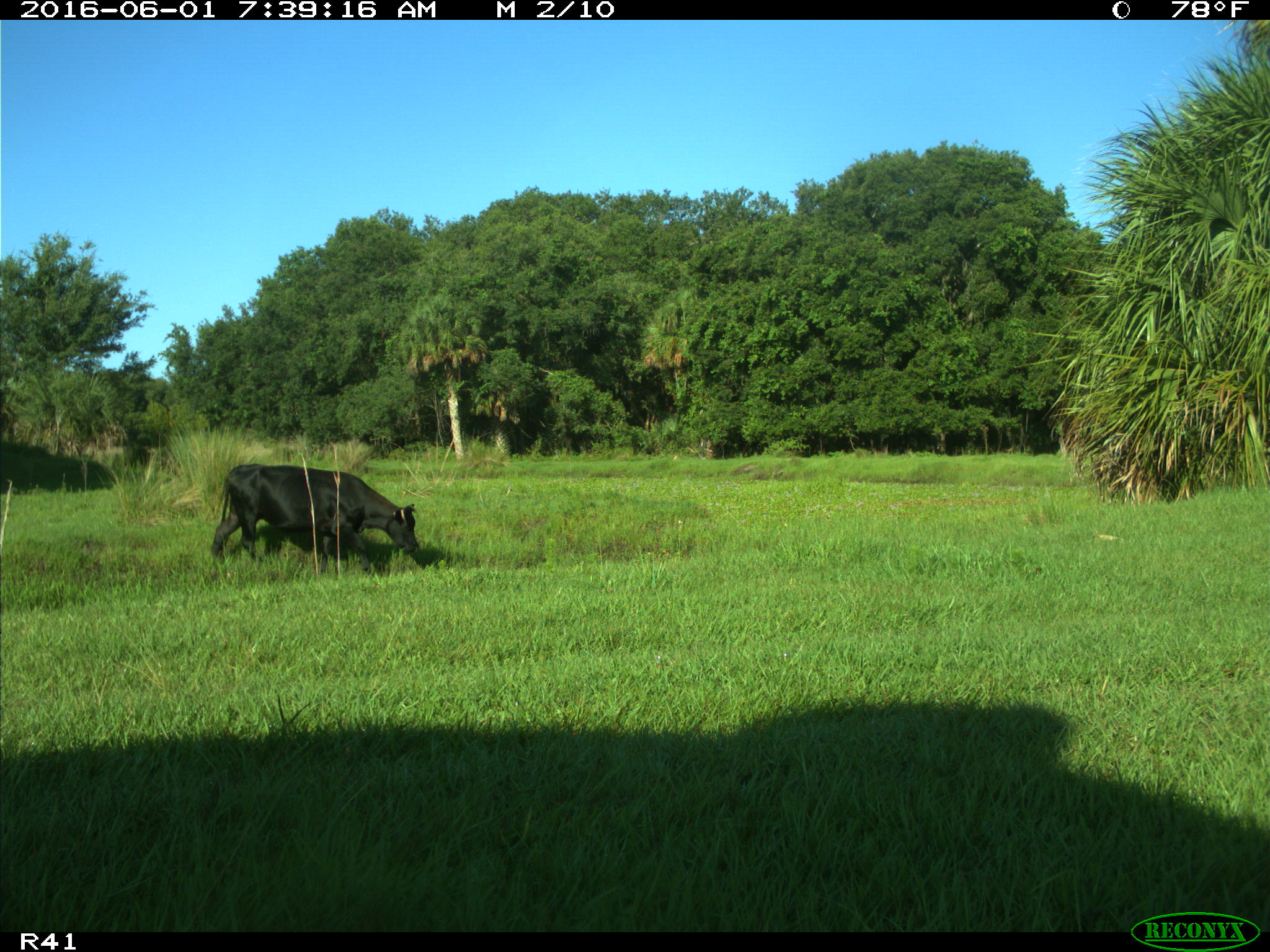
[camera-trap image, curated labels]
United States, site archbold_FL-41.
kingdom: Animalia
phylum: Chordata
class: Mammalia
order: Artiodactyla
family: Bovidae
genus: Bos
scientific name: Bos taurus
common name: domestic cow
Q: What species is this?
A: Bos taurus (domestic cow).